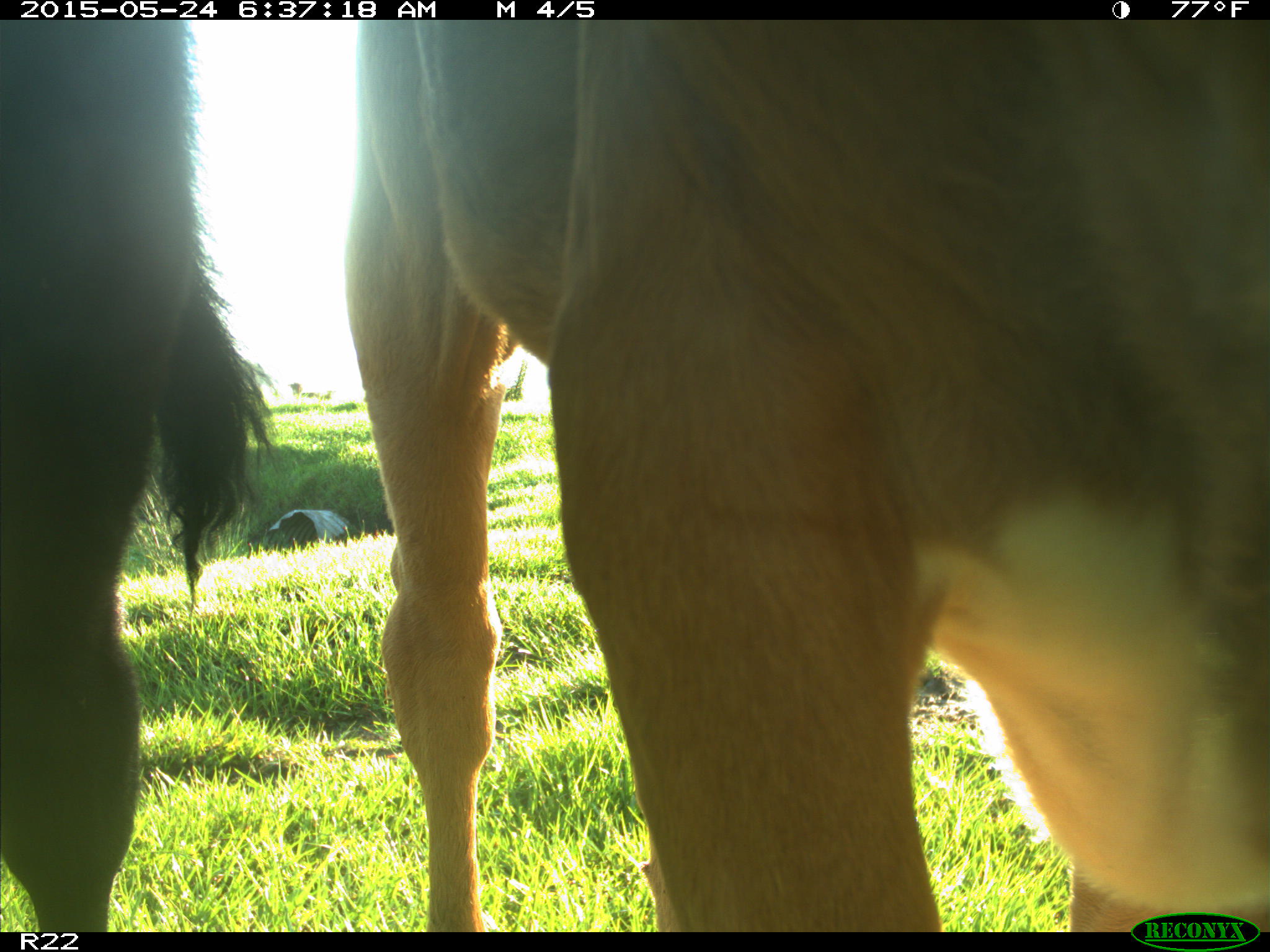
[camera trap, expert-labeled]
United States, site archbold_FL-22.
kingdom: Animalia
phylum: Chordata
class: Mammalia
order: Artiodactyla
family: Bovidae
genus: Bos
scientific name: Bos taurus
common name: domestic cow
Bos taurus (domestic cow).